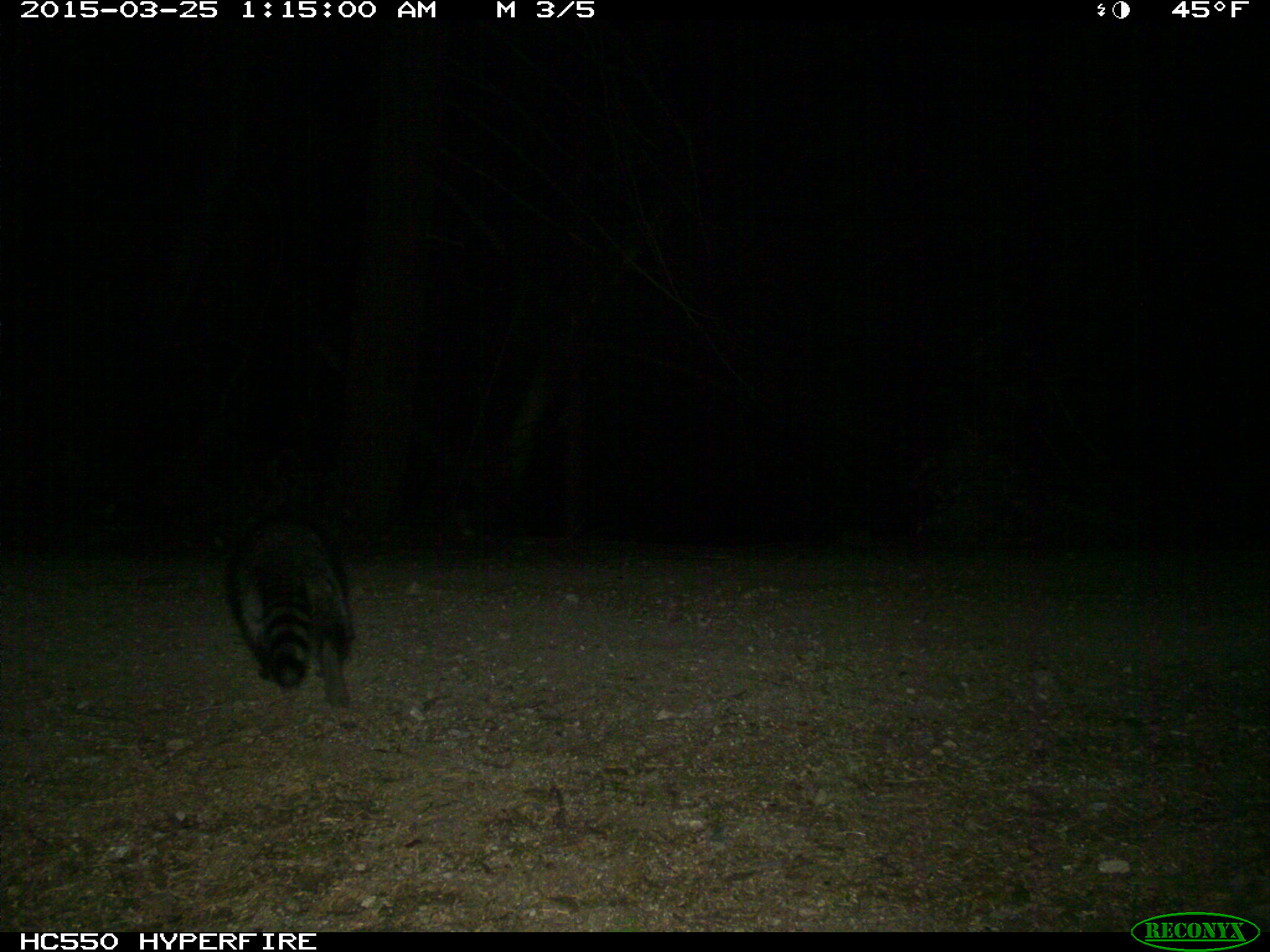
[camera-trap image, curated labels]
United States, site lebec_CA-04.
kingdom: Animalia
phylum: Chordata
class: Mammalia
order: Carnivora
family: Procyonidae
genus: Procyon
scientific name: Procyon lotor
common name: common raccoon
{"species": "Procyon lotor (common raccoon)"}